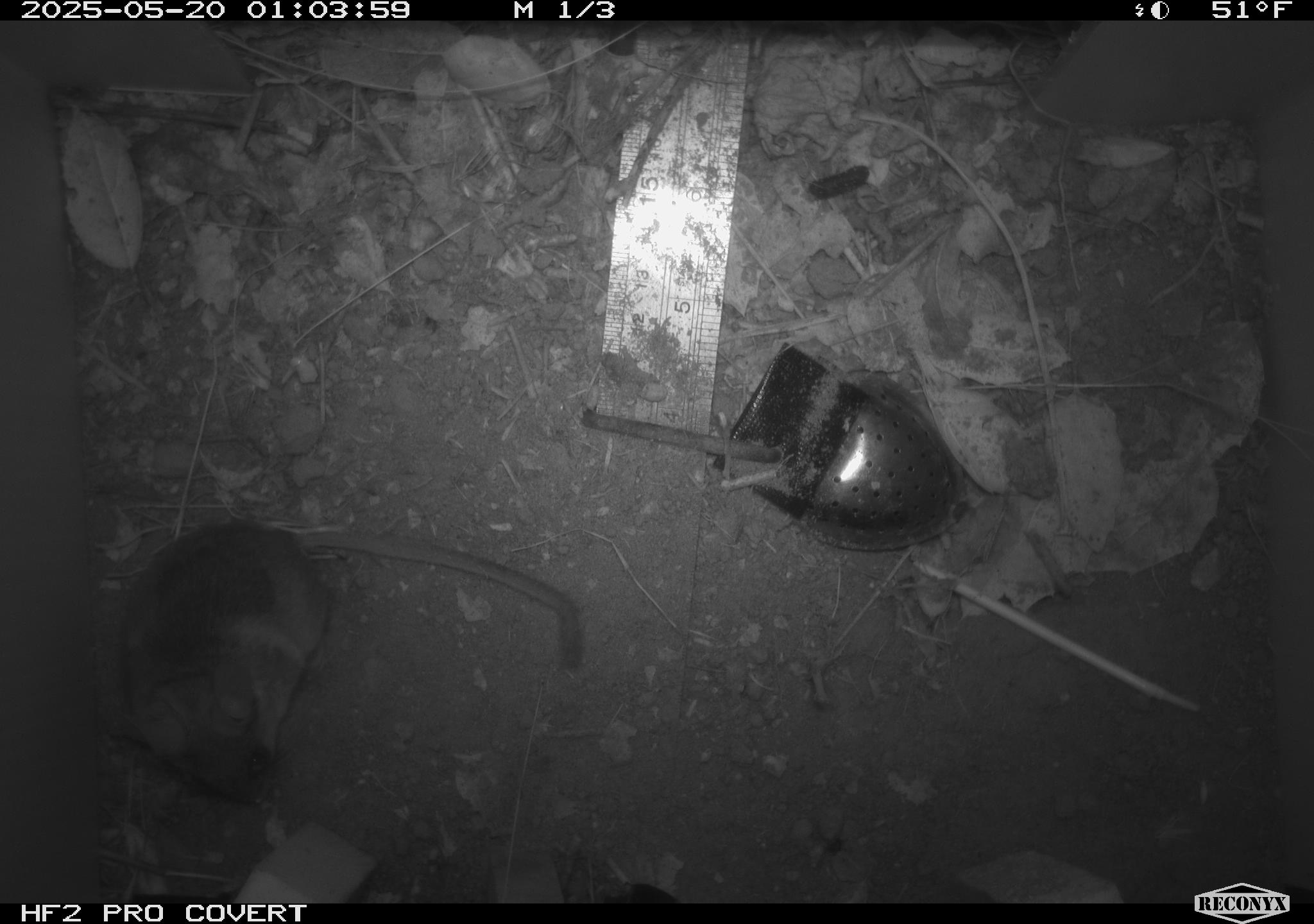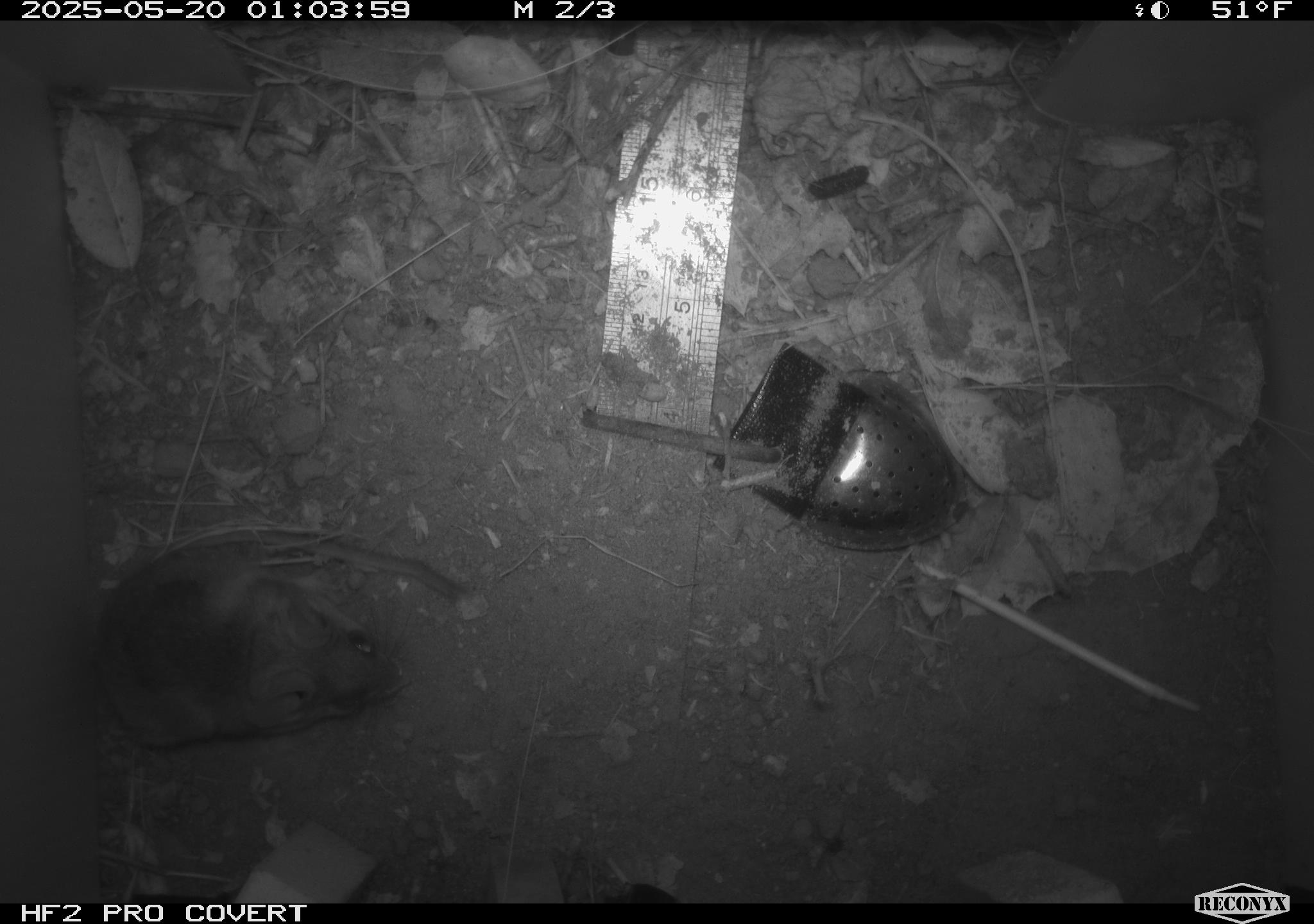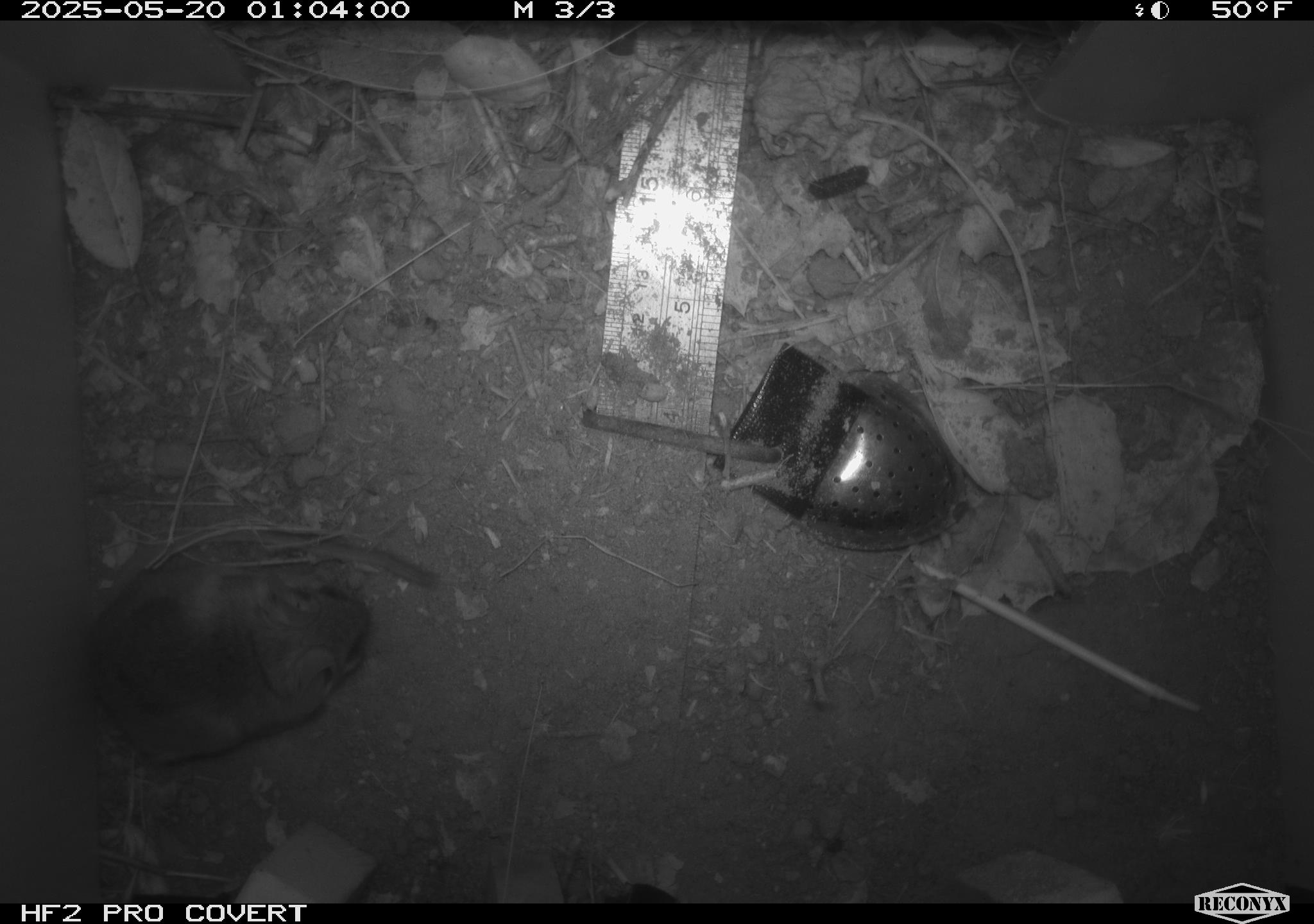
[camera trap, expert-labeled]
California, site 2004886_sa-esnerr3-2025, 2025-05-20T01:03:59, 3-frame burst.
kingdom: Animalia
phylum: Chordata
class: Mammalia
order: Rodentia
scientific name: Rodentia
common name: rodent